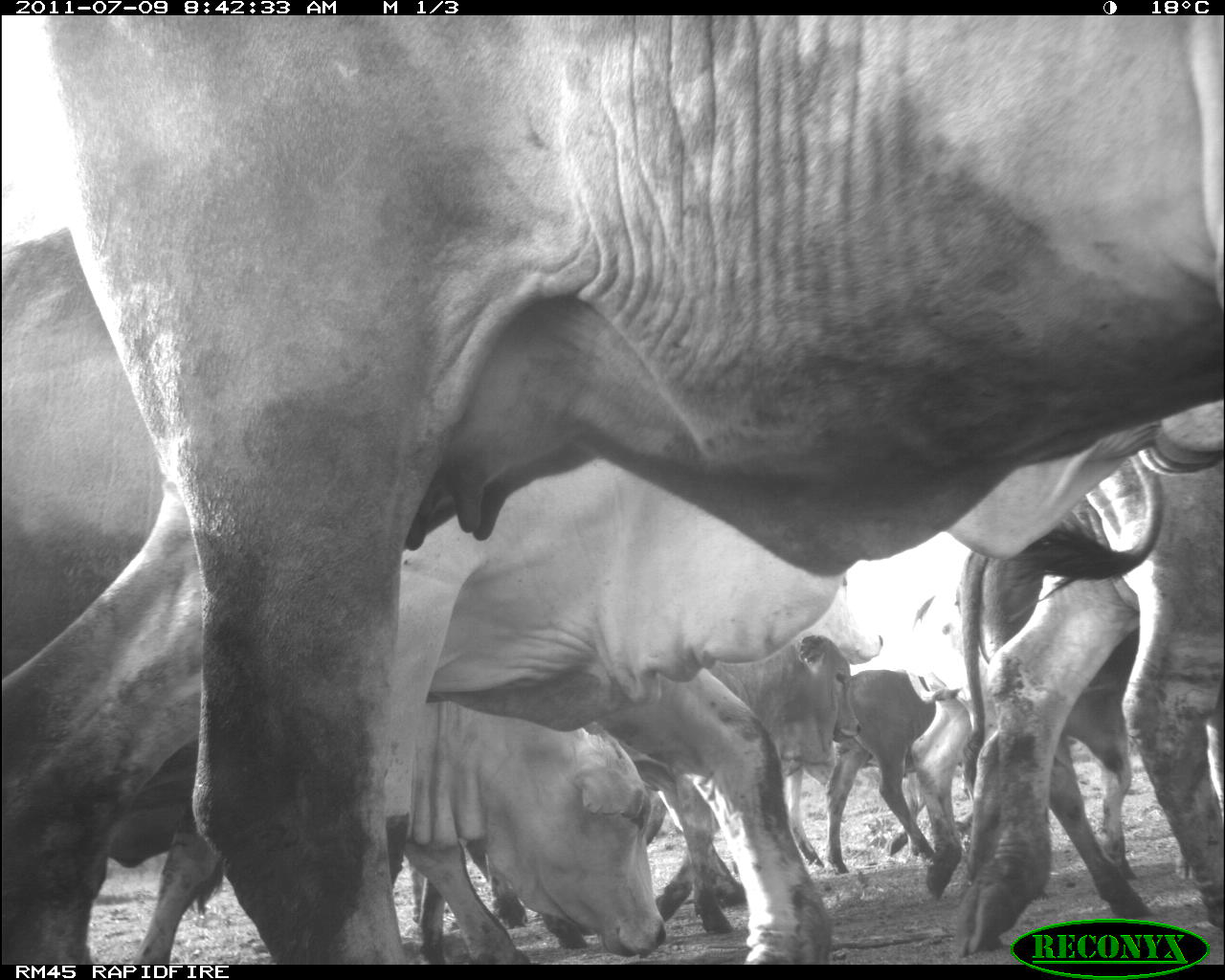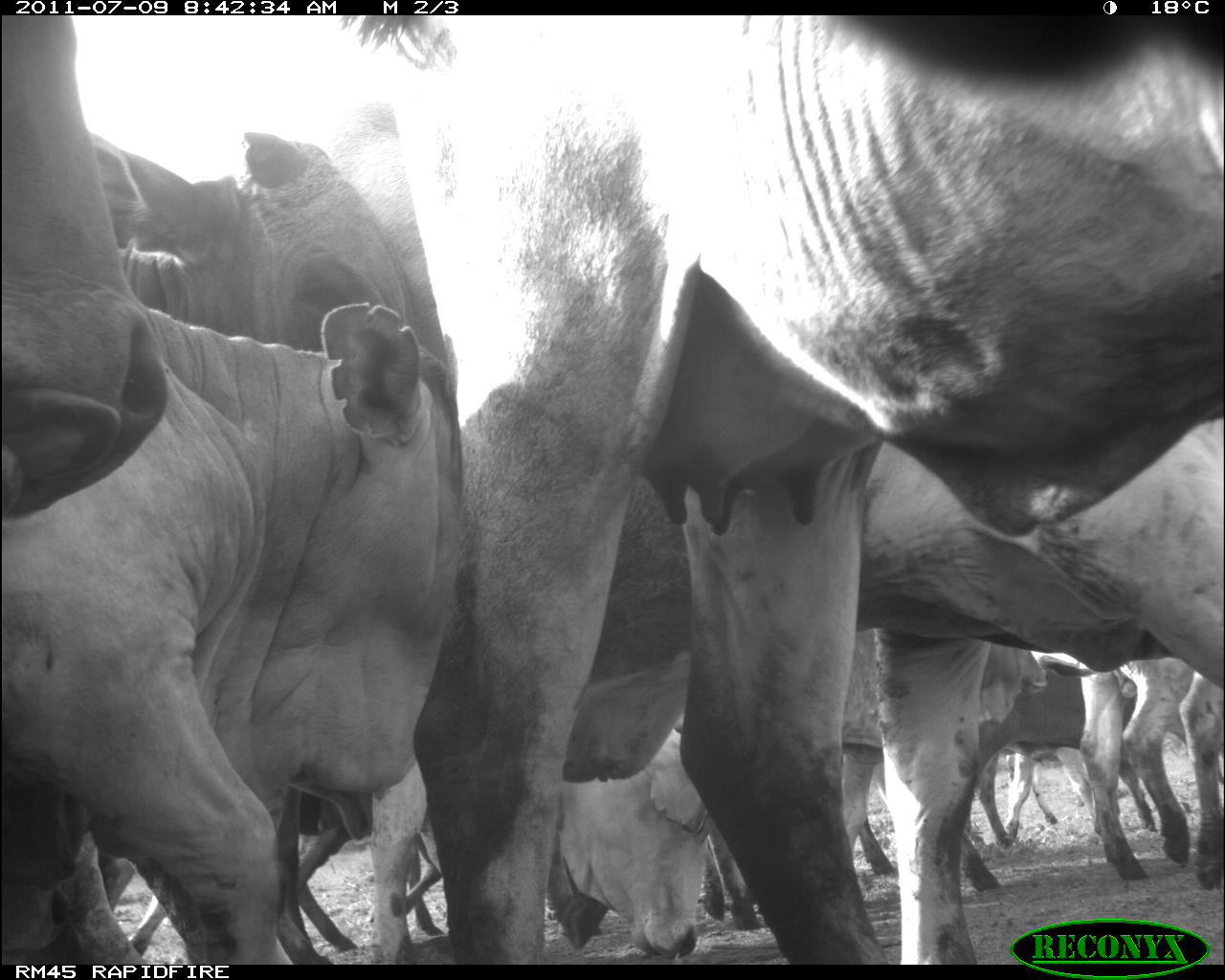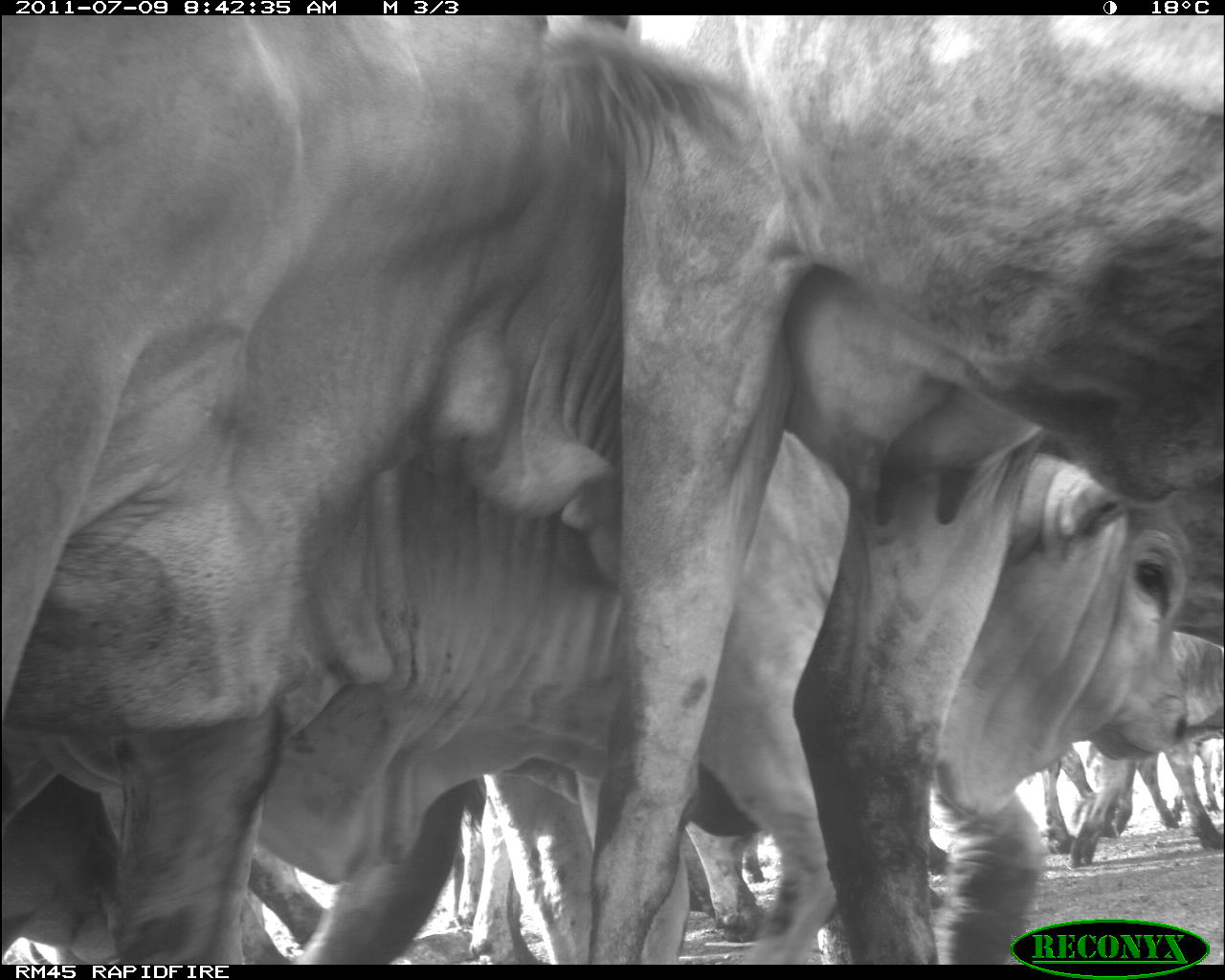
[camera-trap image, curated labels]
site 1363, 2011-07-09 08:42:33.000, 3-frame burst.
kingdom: Animalia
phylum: Chordata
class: Mammalia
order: Artiodactyla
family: Bovidae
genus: Bos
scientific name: Bos taurus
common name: domestic cattle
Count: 9.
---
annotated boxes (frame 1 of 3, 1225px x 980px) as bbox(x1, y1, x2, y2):
bos taurus: bbox(0, 17, 1225, 965); bbox(0, 227, 847, 965); bbox(960, 462, 1220, 954); bbox(405, 702, 669, 964); bbox(707, 634, 862, 911); bbox(959, 550, 1073, 883); bbox(826, 671, 958, 902); bbox(913, 573, 982, 894)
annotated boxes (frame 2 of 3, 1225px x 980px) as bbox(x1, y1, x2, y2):
group: bbox(0, 16, 1225, 964)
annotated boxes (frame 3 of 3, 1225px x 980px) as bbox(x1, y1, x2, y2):
group: bbox(0, 15, 1225, 964)